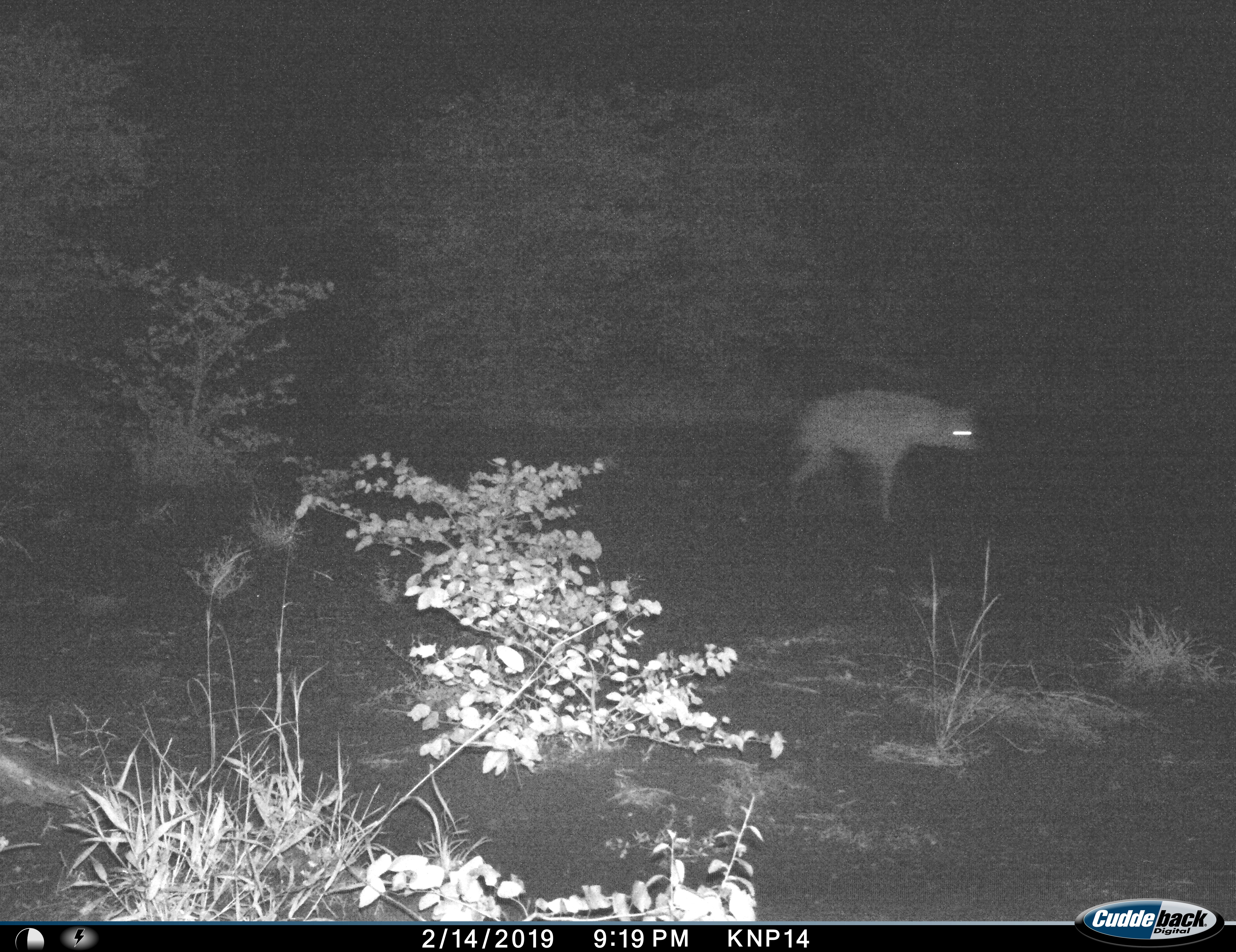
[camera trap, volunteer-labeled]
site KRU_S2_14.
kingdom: Animalia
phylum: Chordata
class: Mammalia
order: Carnivora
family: Hyaenidae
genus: Crocuta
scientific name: Crocuta crocuta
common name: spotted hyena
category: hyenaspotted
Hyenaspotted (spotted hyena) (Crocuta crocuta), count 1. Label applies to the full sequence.